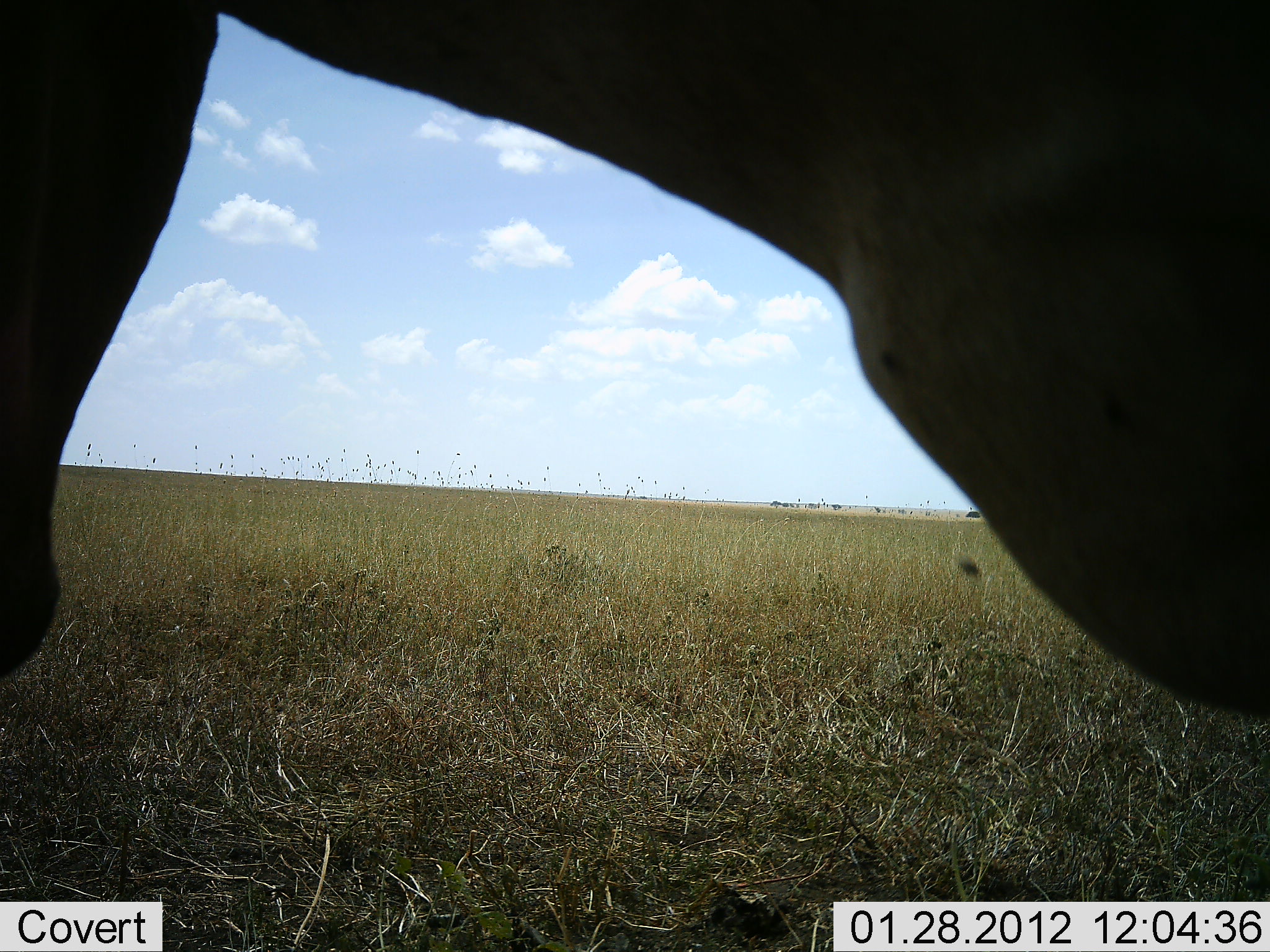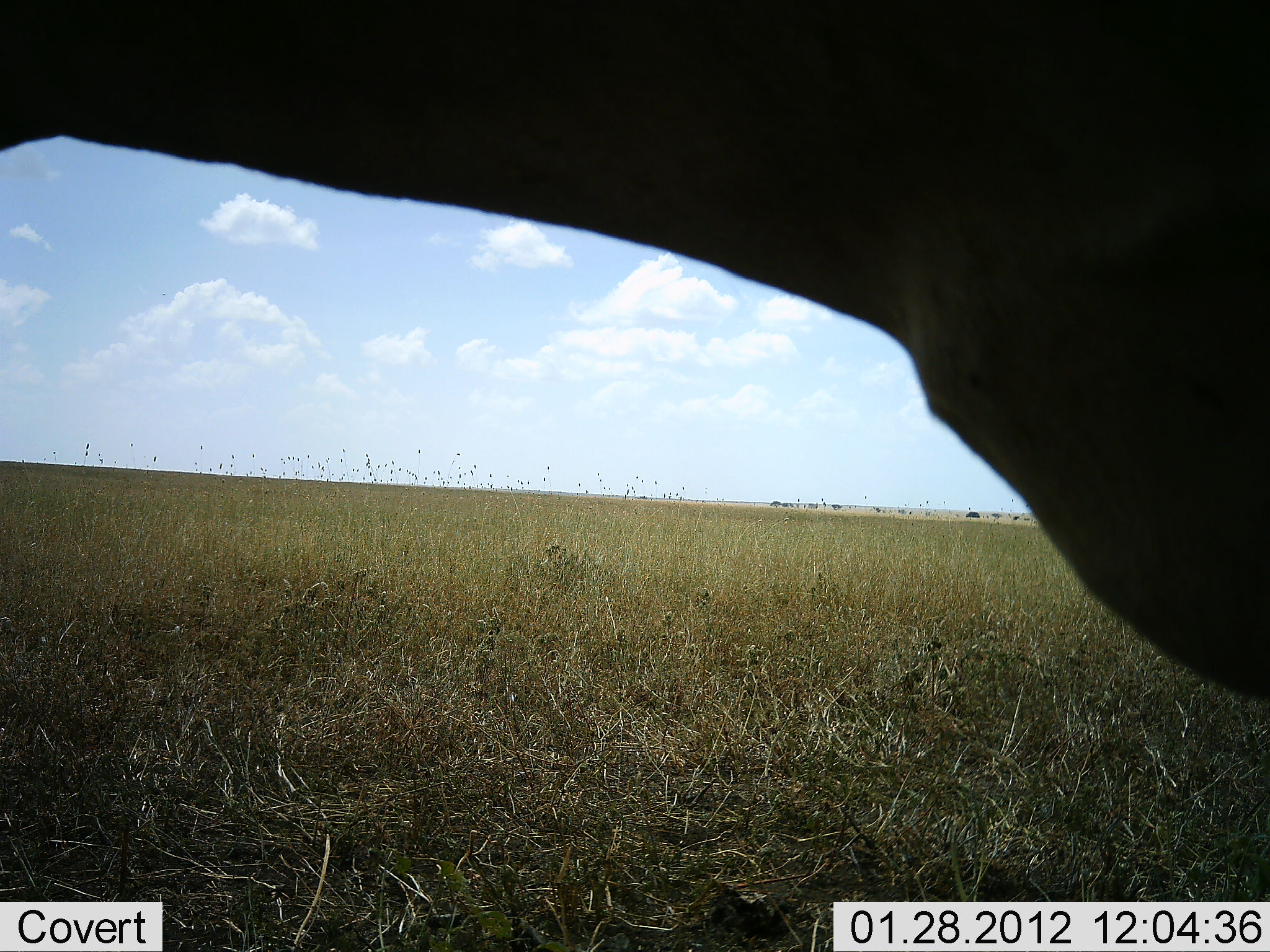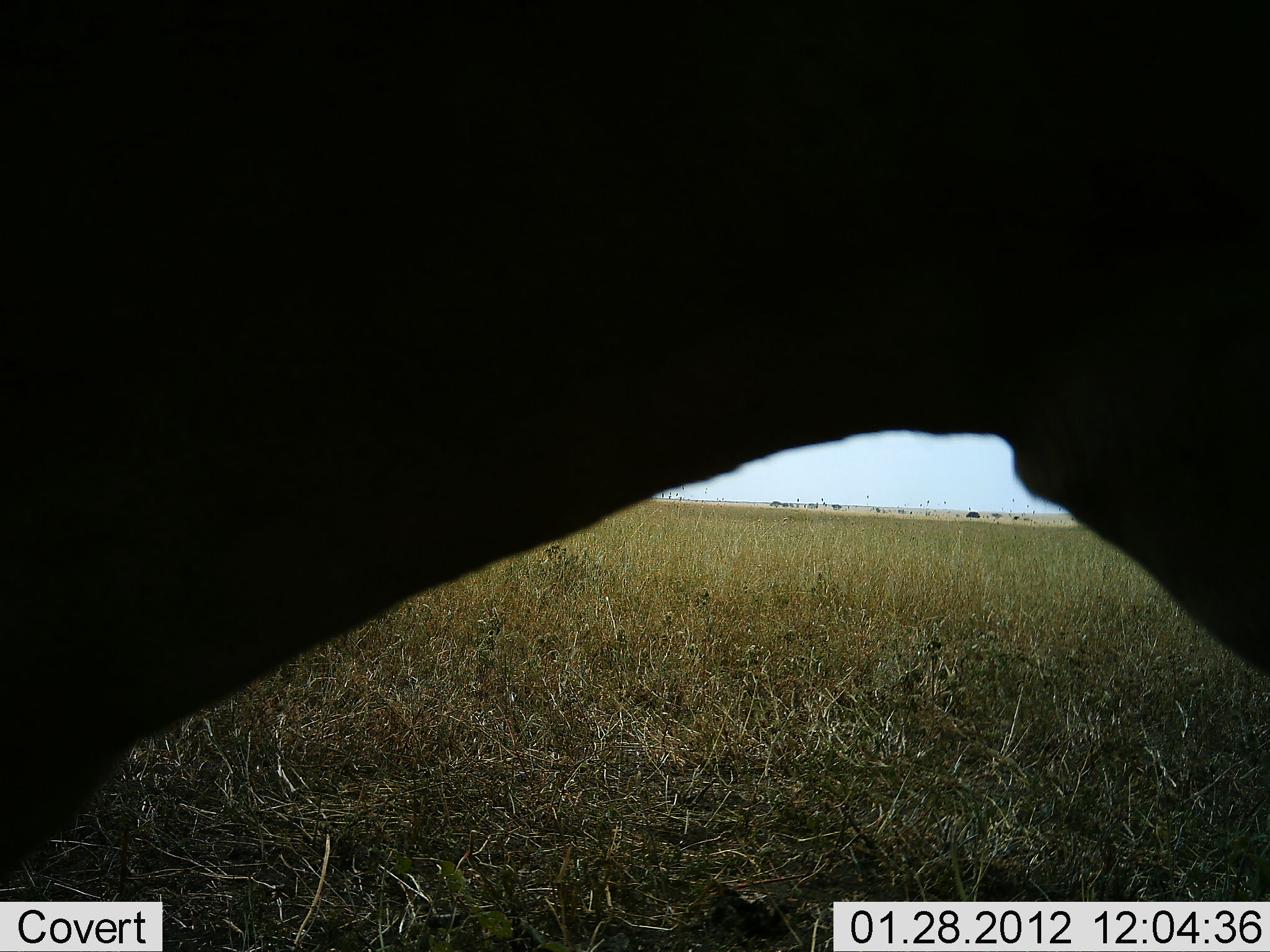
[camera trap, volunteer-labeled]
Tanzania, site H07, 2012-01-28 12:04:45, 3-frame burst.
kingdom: Animalia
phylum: Chordata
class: Mammalia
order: Artiodactyla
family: Bovidae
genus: Alcelaphus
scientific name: Alcelaphus buselaphus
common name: hartebeest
Hartebeest (Alcelaphus buselaphus), count 1. Behavior (volunteer vote fractions): standing 65%, resting 18%, moving 6%, interacting 0%. Young present (vote fraction): 0%. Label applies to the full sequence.